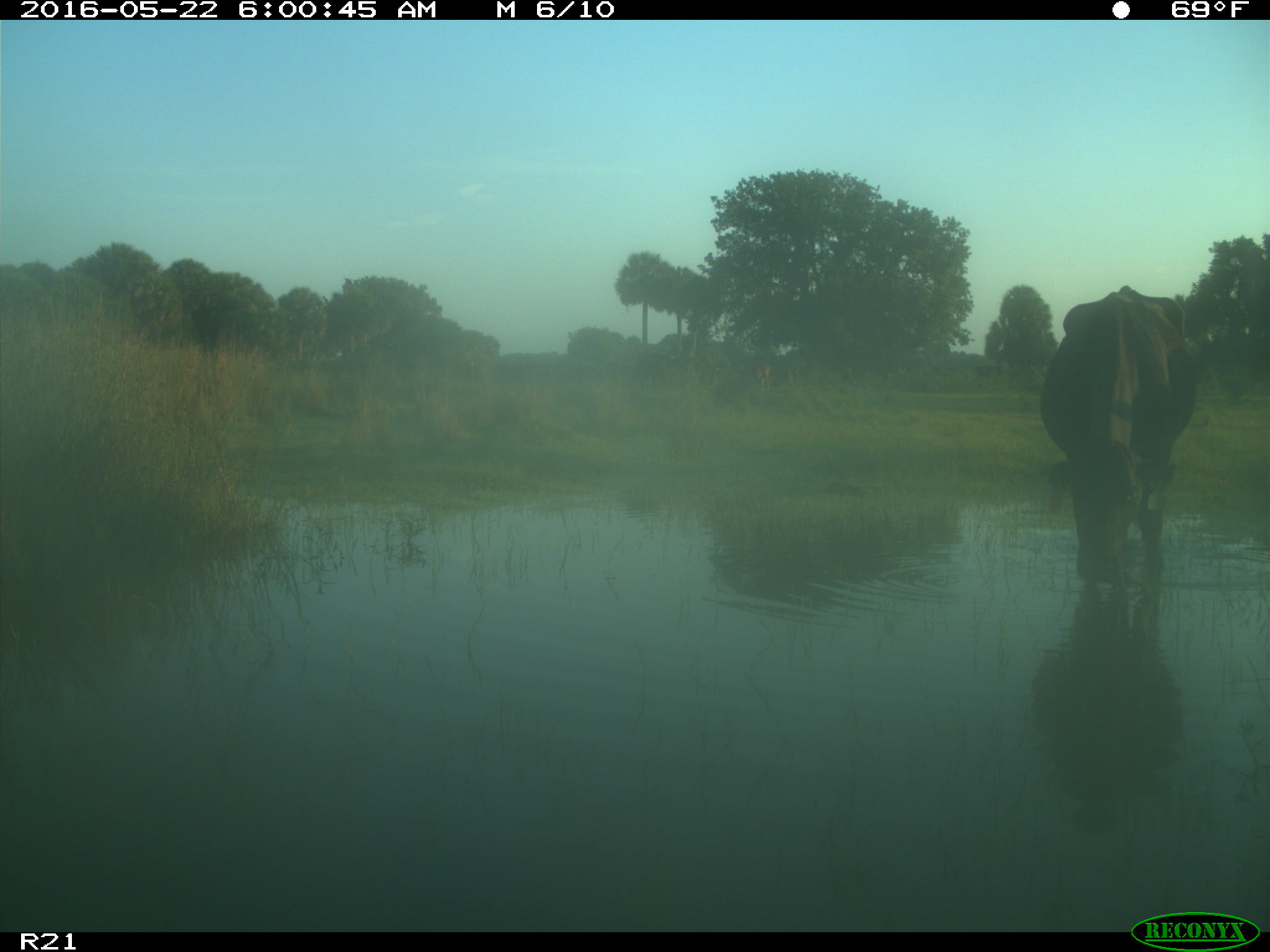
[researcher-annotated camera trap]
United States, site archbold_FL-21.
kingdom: Animalia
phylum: Chordata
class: Mammalia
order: Artiodactyla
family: Bovidae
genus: Bos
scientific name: Bos taurus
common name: domestic cow